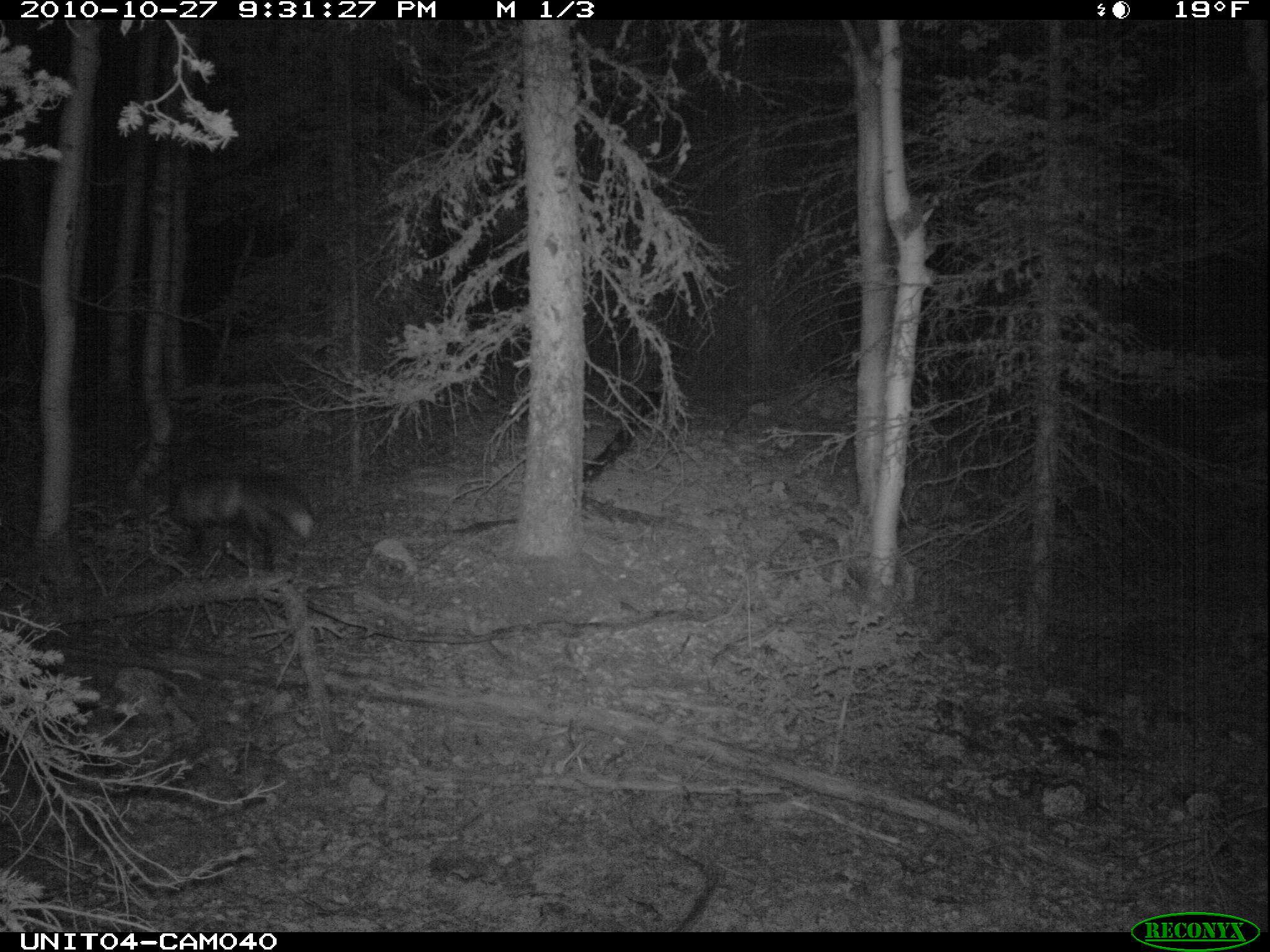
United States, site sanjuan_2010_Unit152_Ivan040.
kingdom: Animalia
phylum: Chordata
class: Mammalia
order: Carnivora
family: Canidae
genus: Vulpes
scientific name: Vulpes vulpes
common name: red fox